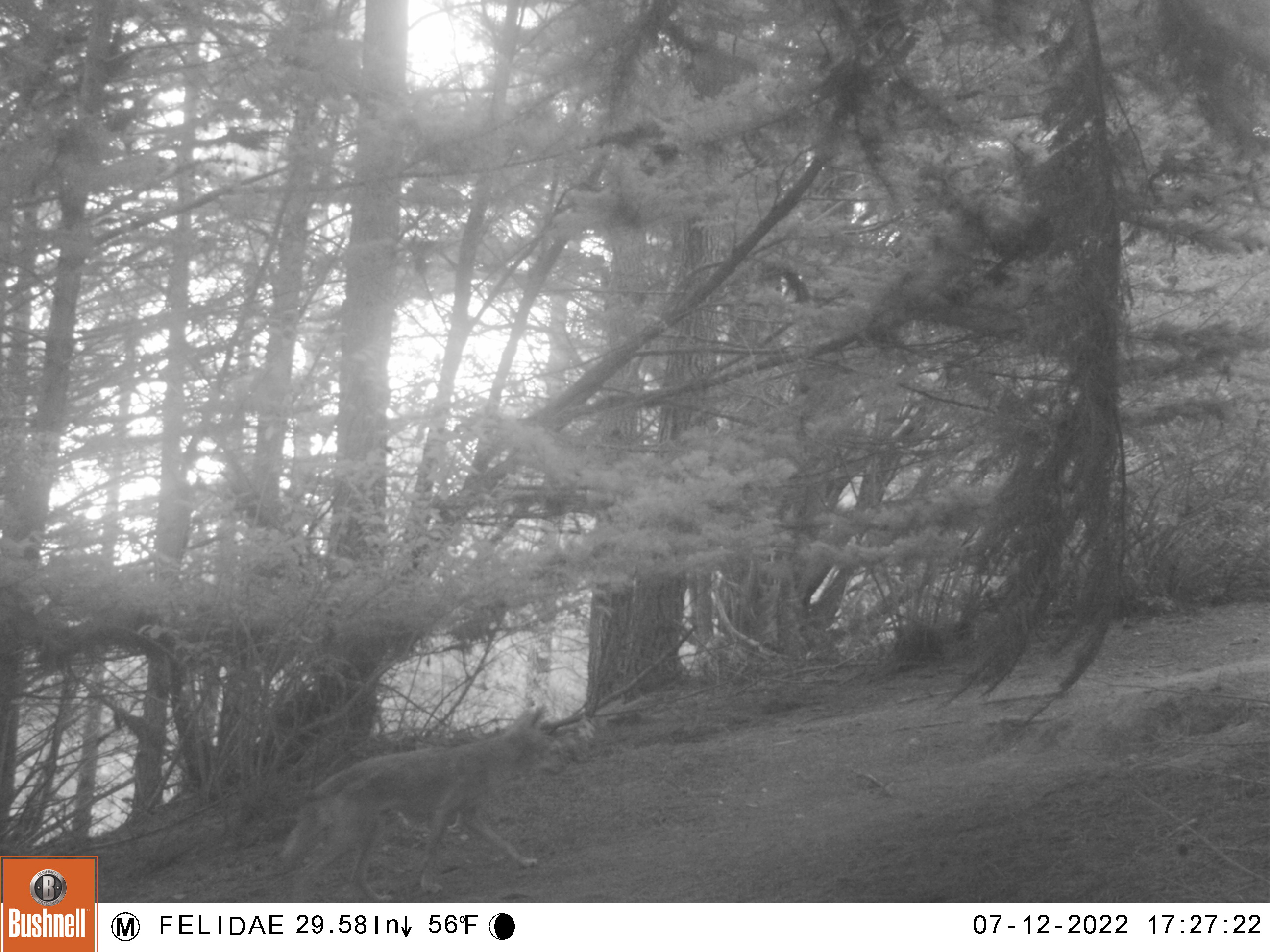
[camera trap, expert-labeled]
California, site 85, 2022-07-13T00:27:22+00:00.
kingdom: Animalia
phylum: Chordata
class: Mammalia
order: Carnivora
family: Canidae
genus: Canis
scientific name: Canis latrans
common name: coyote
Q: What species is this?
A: Coyote (Canis latrans).